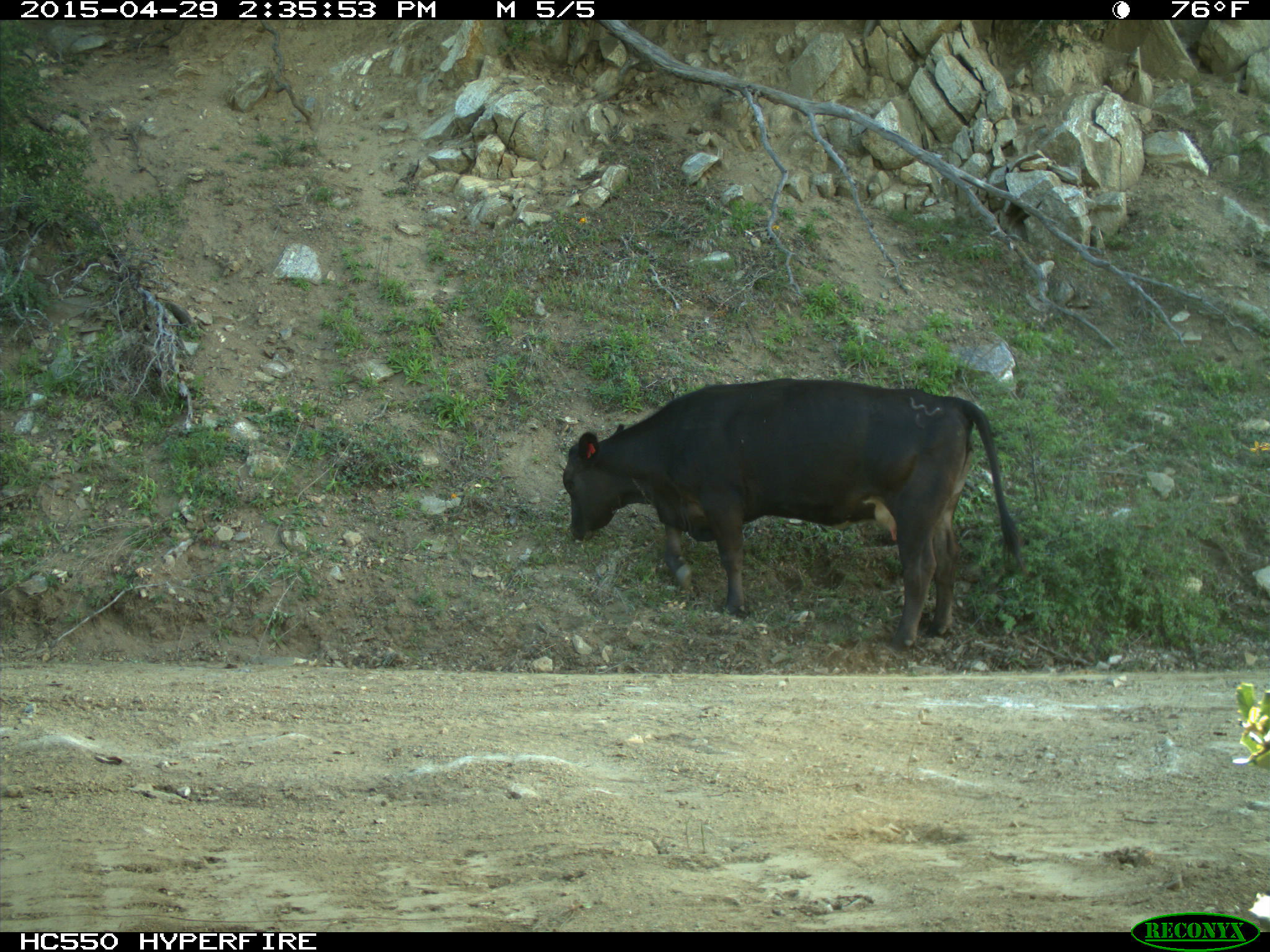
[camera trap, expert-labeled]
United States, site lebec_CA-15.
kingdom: Animalia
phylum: Chordata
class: Mammalia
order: Artiodactyla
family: Bovidae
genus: Bos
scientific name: Bos taurus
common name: domestic cow